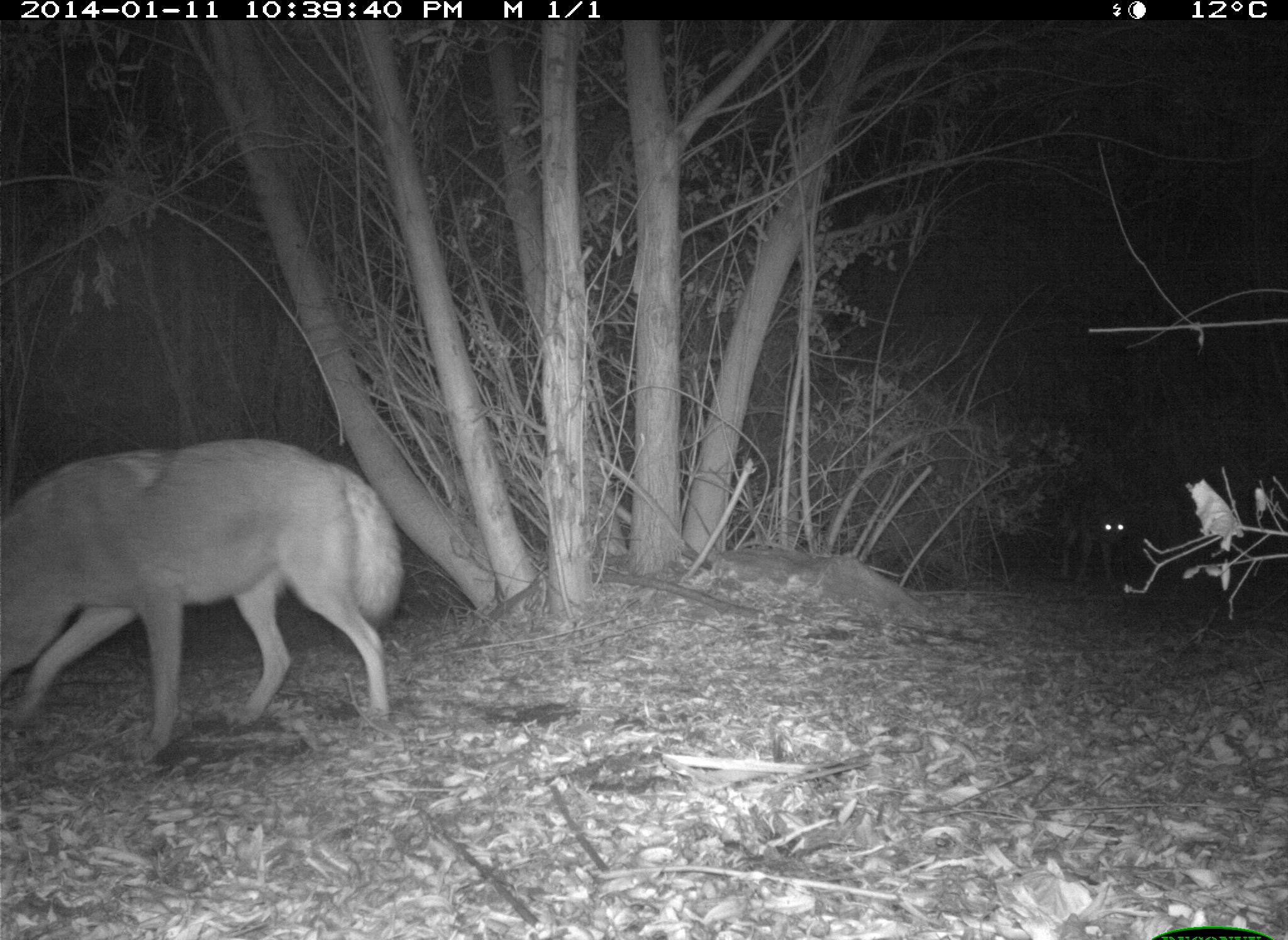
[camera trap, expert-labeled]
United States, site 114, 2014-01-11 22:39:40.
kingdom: Animalia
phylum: Chordata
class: Mammalia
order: Carnivora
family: Canidae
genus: Canis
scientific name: Canis latrans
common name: coyote